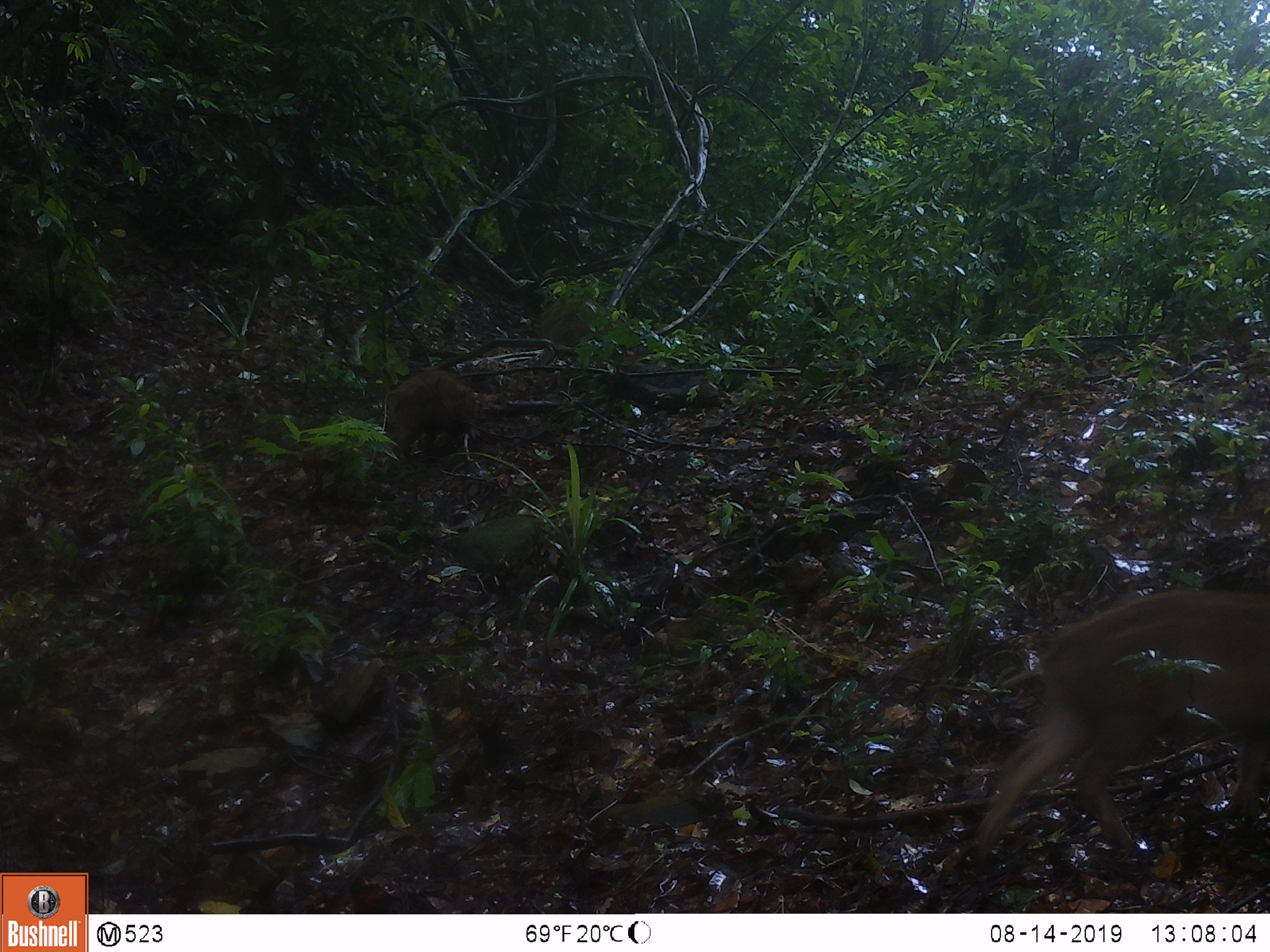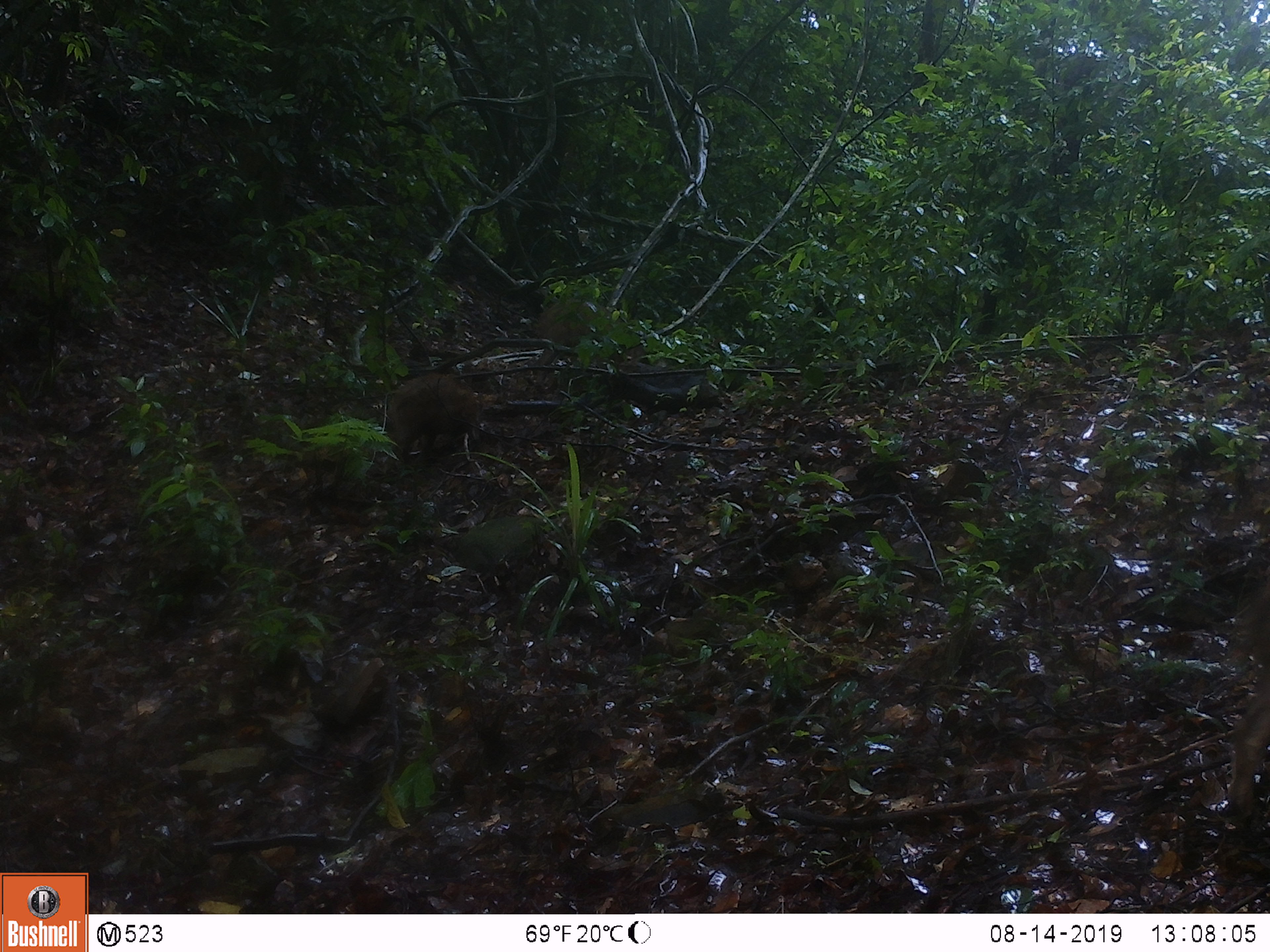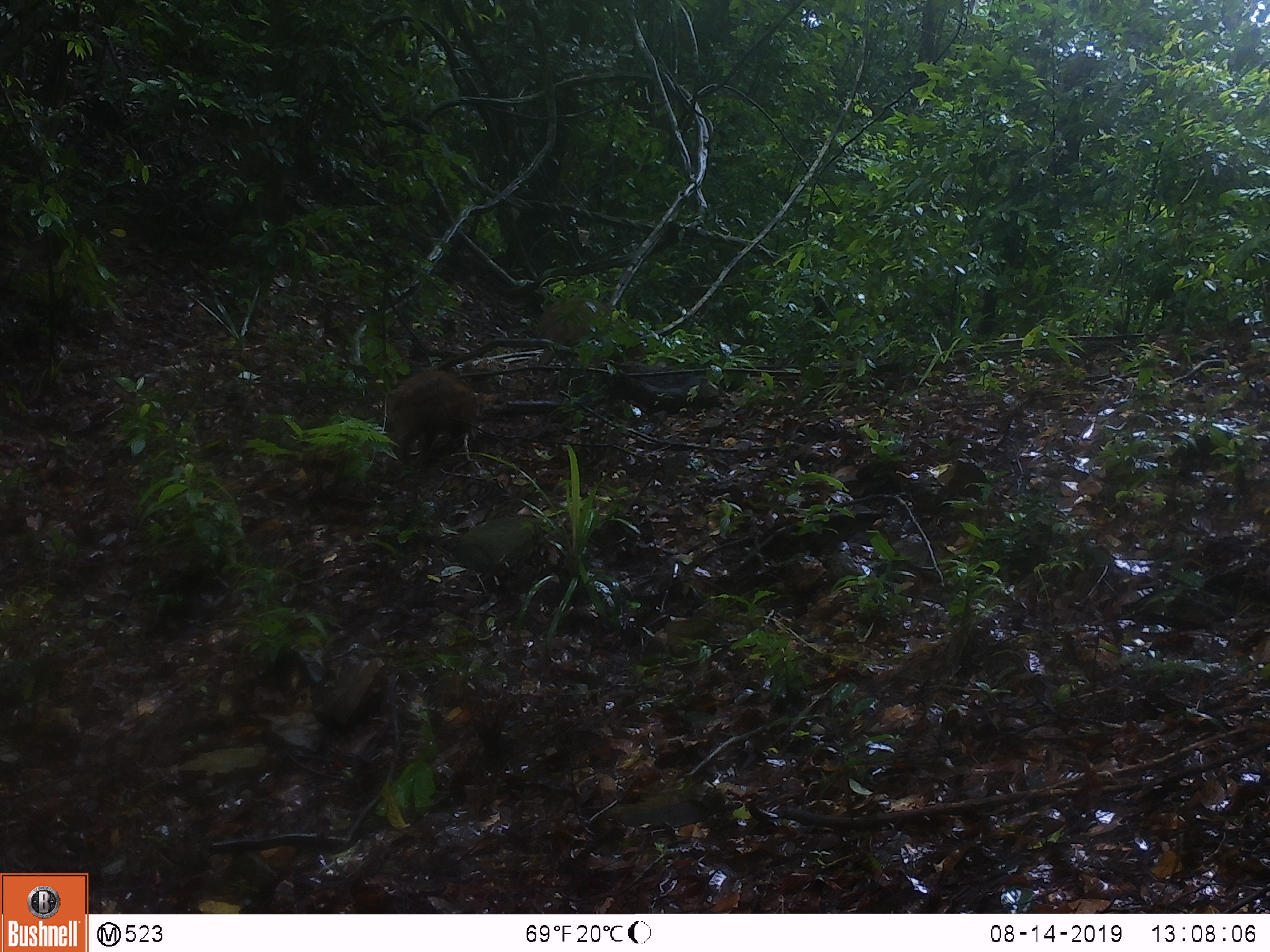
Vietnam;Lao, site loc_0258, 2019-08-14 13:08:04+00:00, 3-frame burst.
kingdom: Animalia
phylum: Chordata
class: Mammalia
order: Artiodactyla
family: Suidae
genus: Sus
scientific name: Sus scrofa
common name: eurasian wild pig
Eurasian wild pig (Sus scrofa). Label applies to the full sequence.